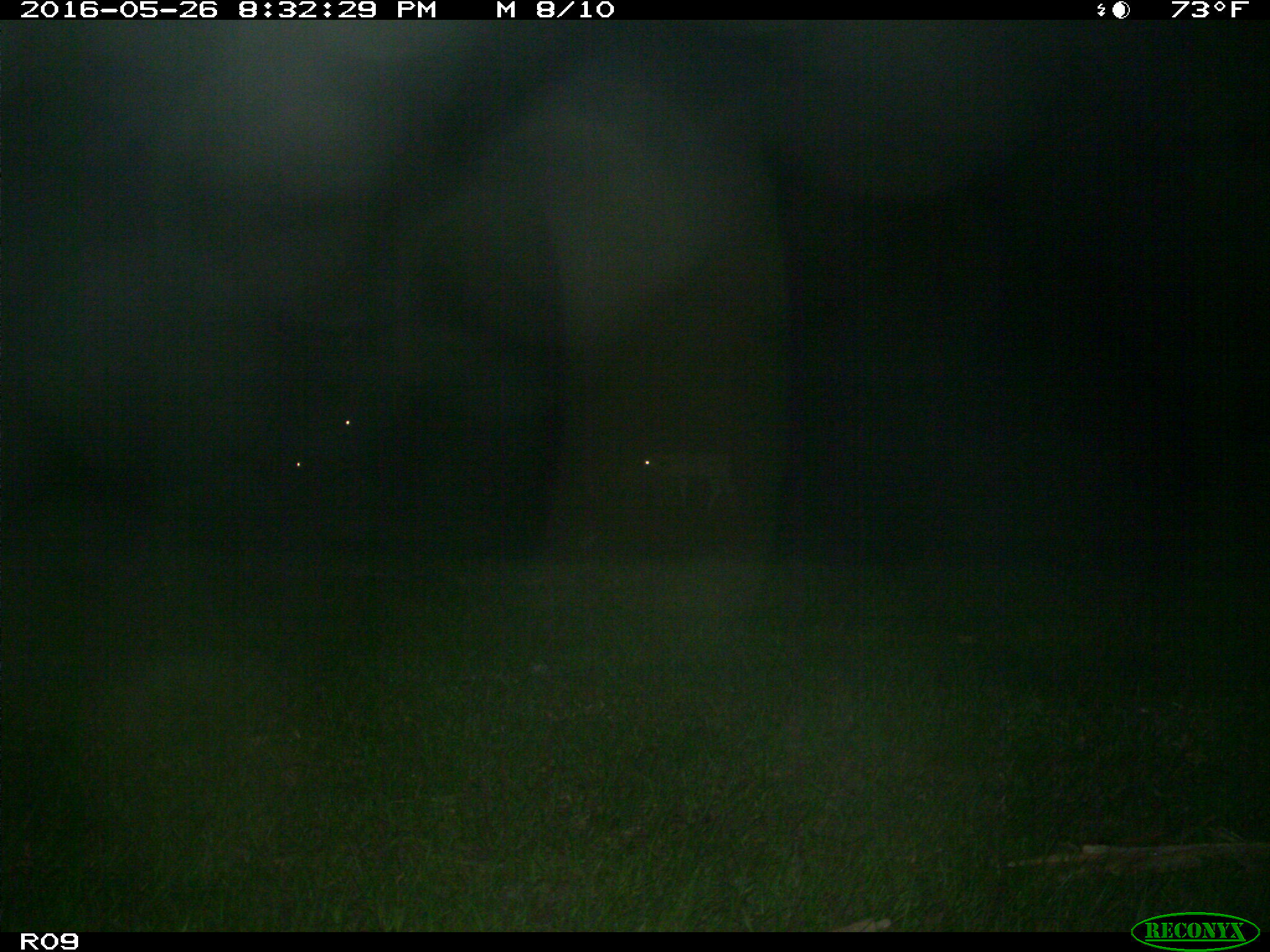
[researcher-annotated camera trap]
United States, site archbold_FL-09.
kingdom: Animalia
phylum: Chordata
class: Mammalia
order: Artiodactyla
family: Bovidae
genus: Bos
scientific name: Bos taurus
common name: domestic cow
Bos taurus (domestic cow).